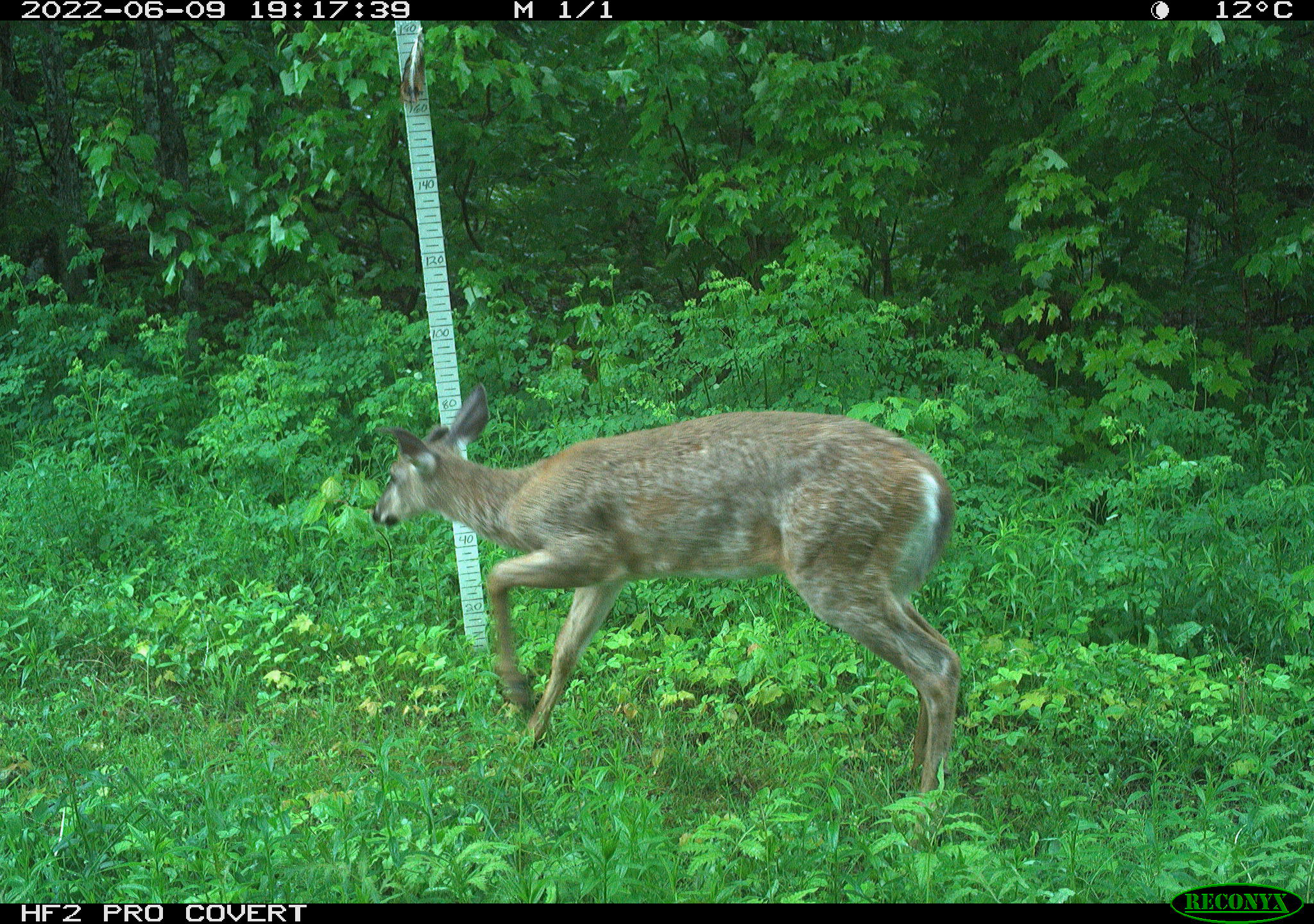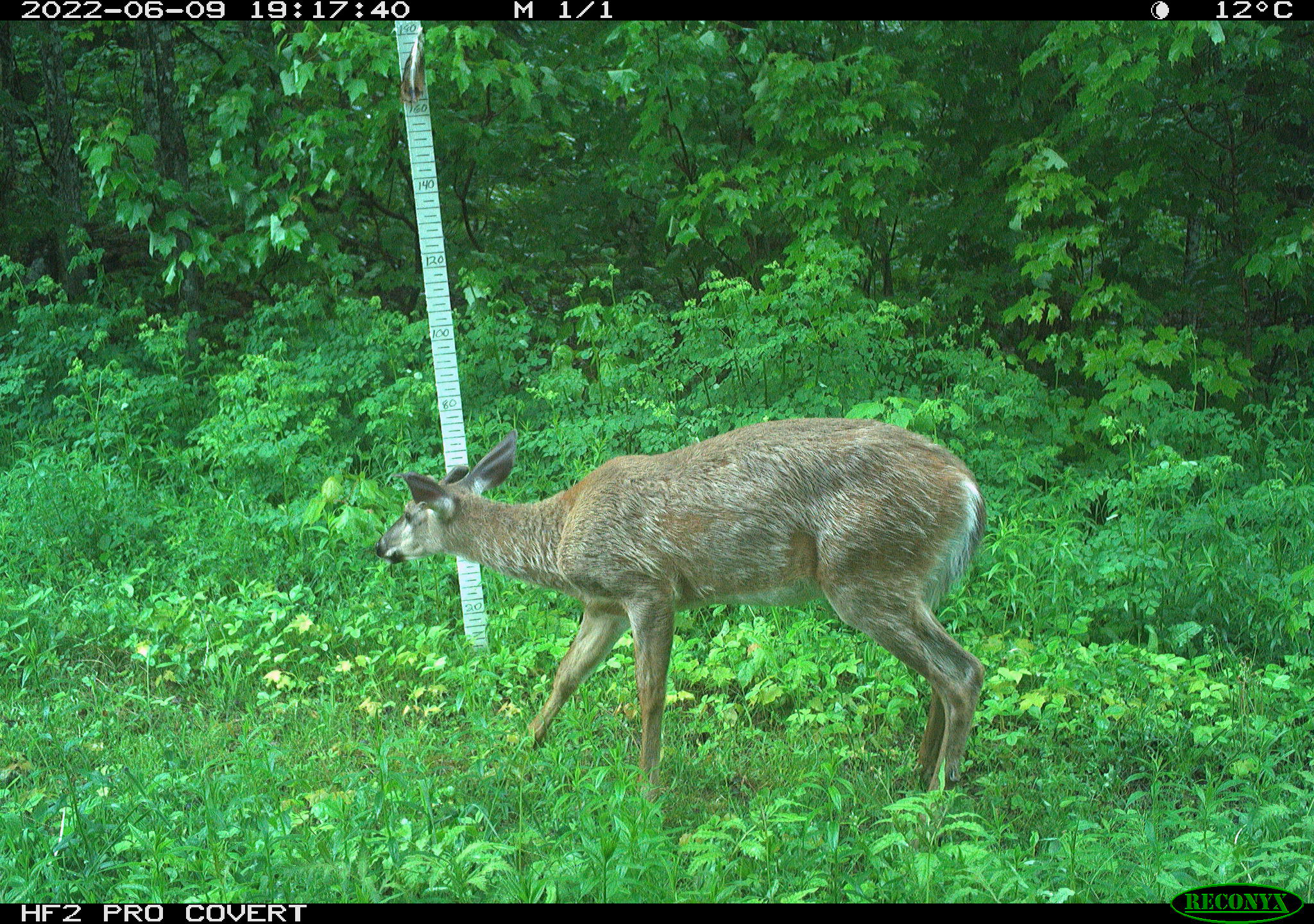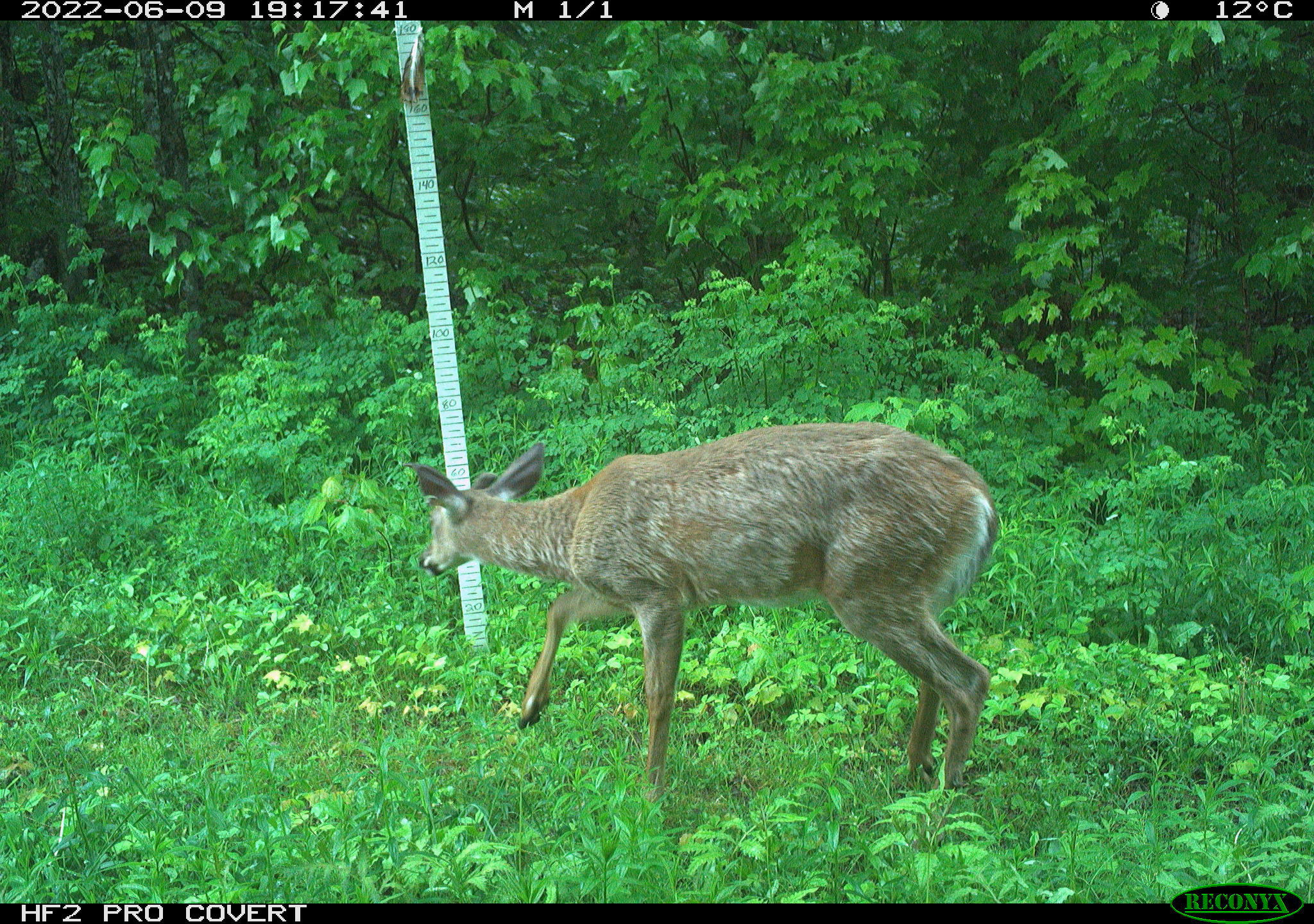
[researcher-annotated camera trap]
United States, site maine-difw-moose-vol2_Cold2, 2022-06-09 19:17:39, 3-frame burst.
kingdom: Animalia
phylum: Chordata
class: Mammalia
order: Artiodactyla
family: Cervidae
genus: Odocoileus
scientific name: Odocoileus virginianus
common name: white-tailed deer